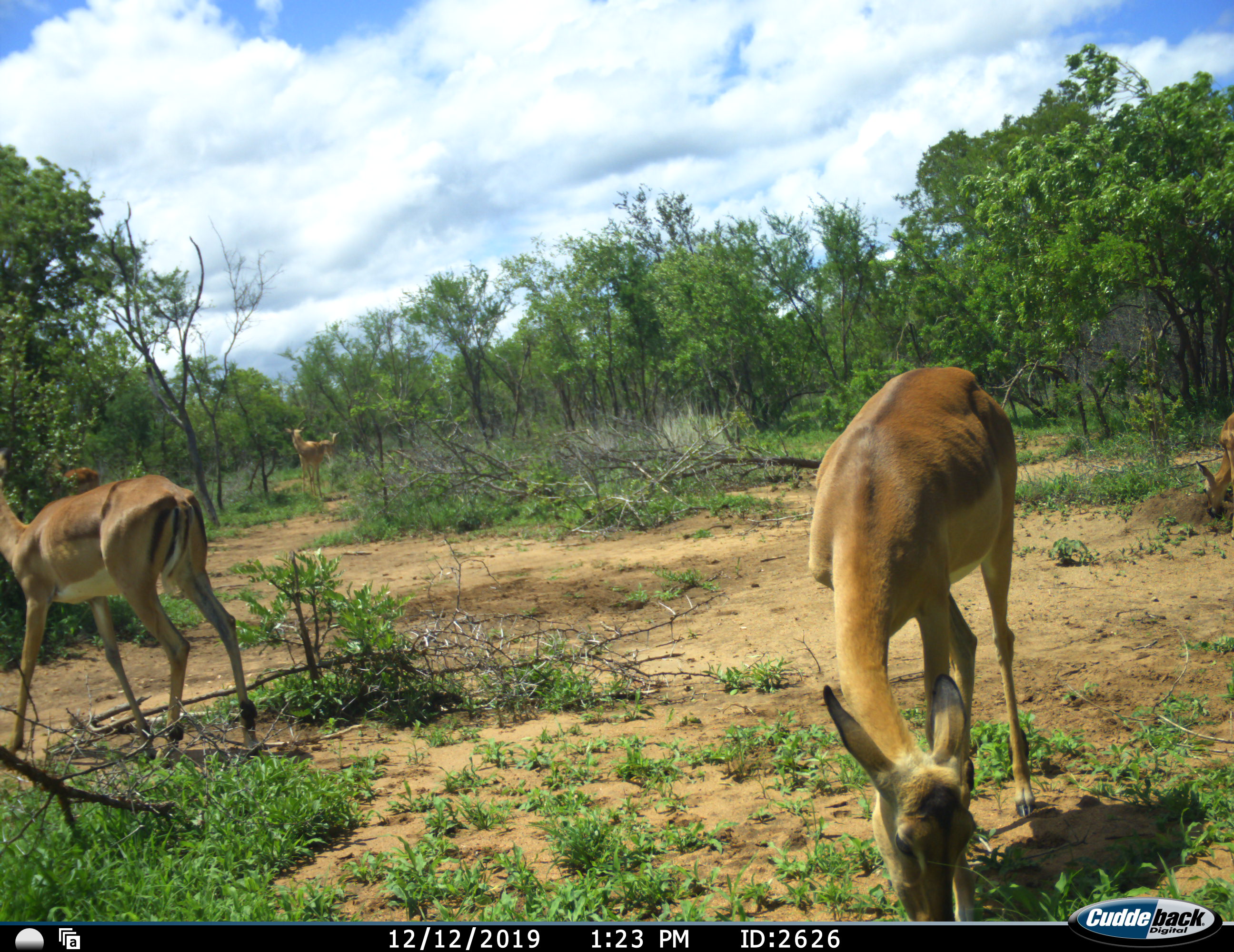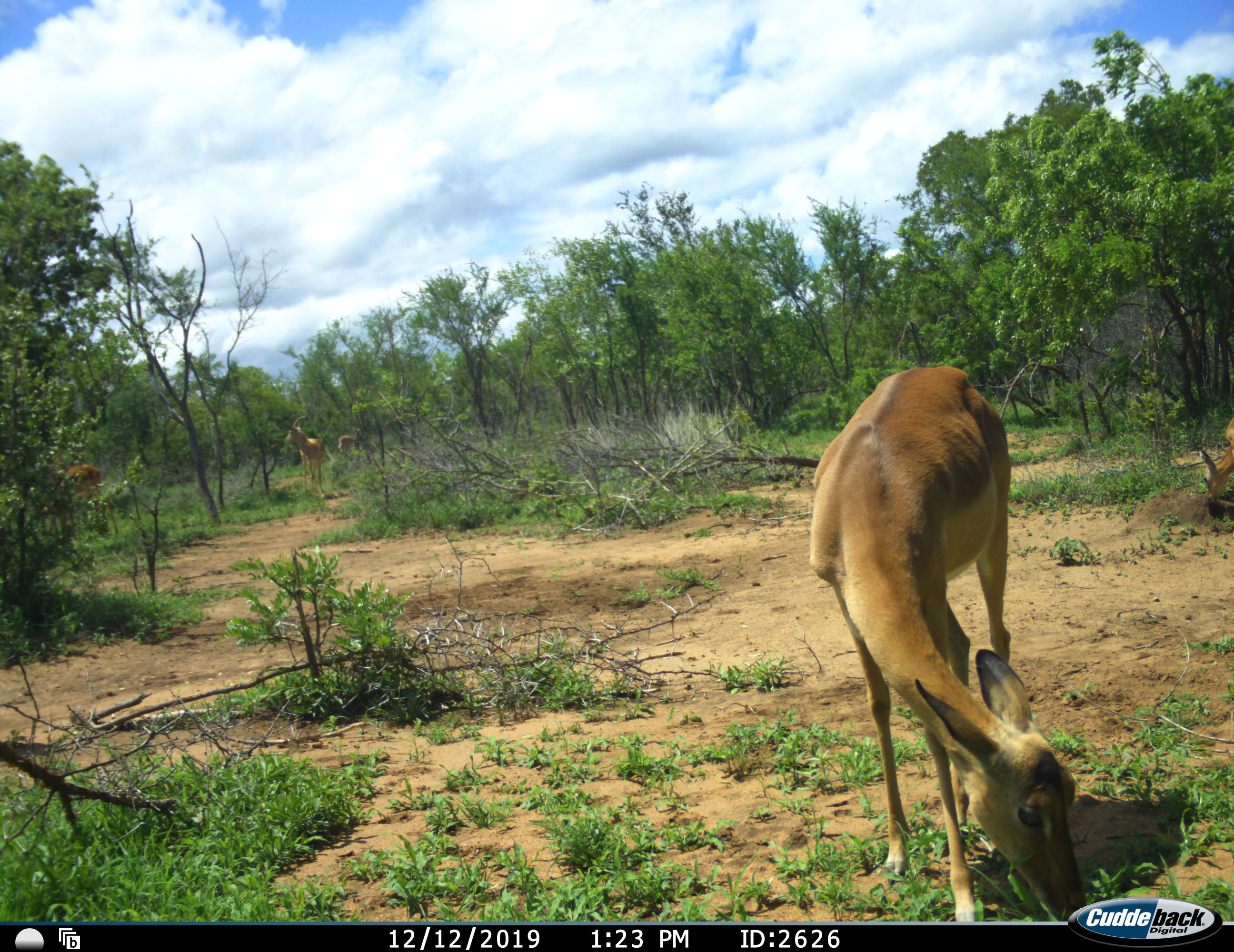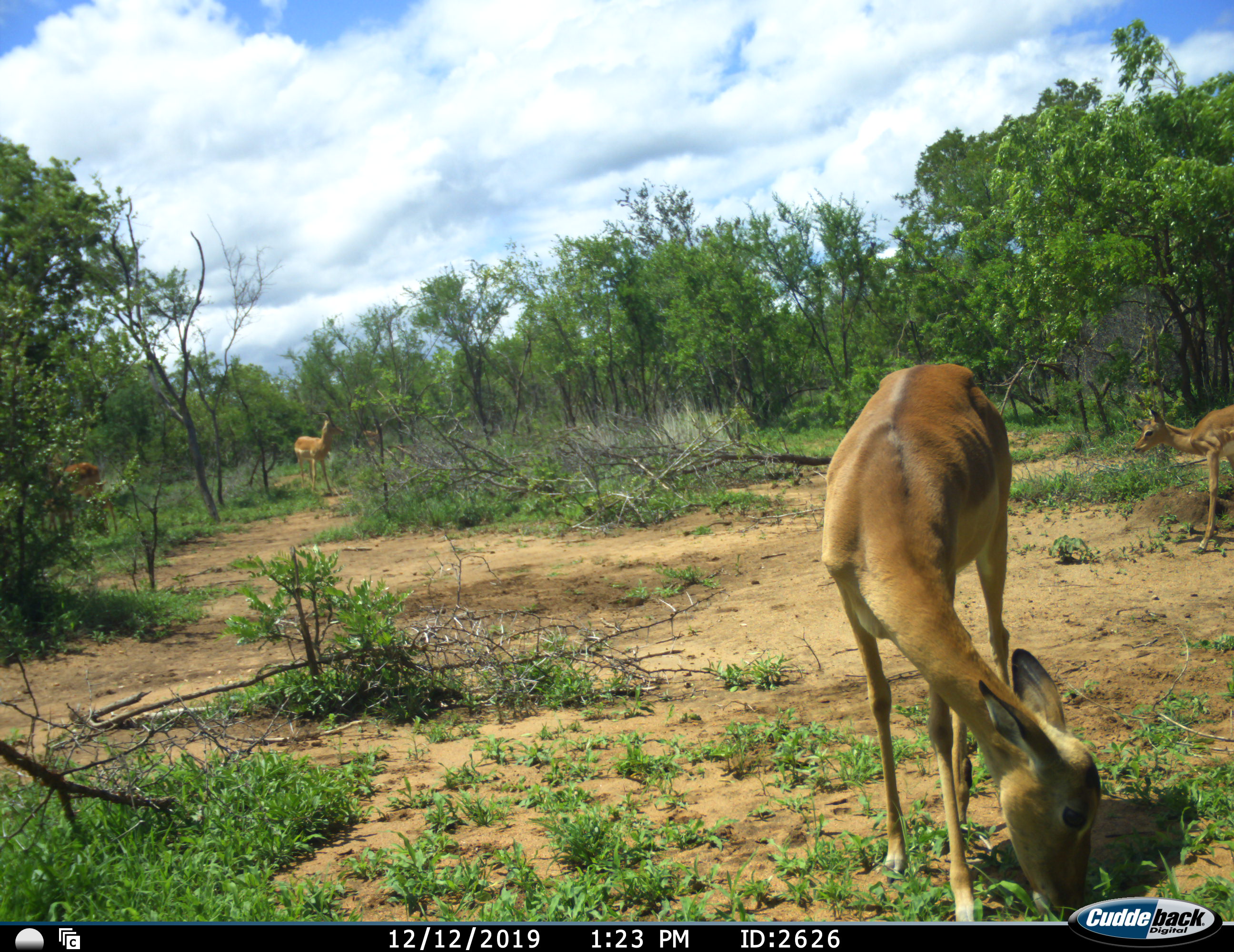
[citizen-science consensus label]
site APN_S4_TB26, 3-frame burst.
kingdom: Animalia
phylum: Chordata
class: Mammalia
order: Artiodactyla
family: Bovidae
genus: Aepyceros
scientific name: Aepyceros melampus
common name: impala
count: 5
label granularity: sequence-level